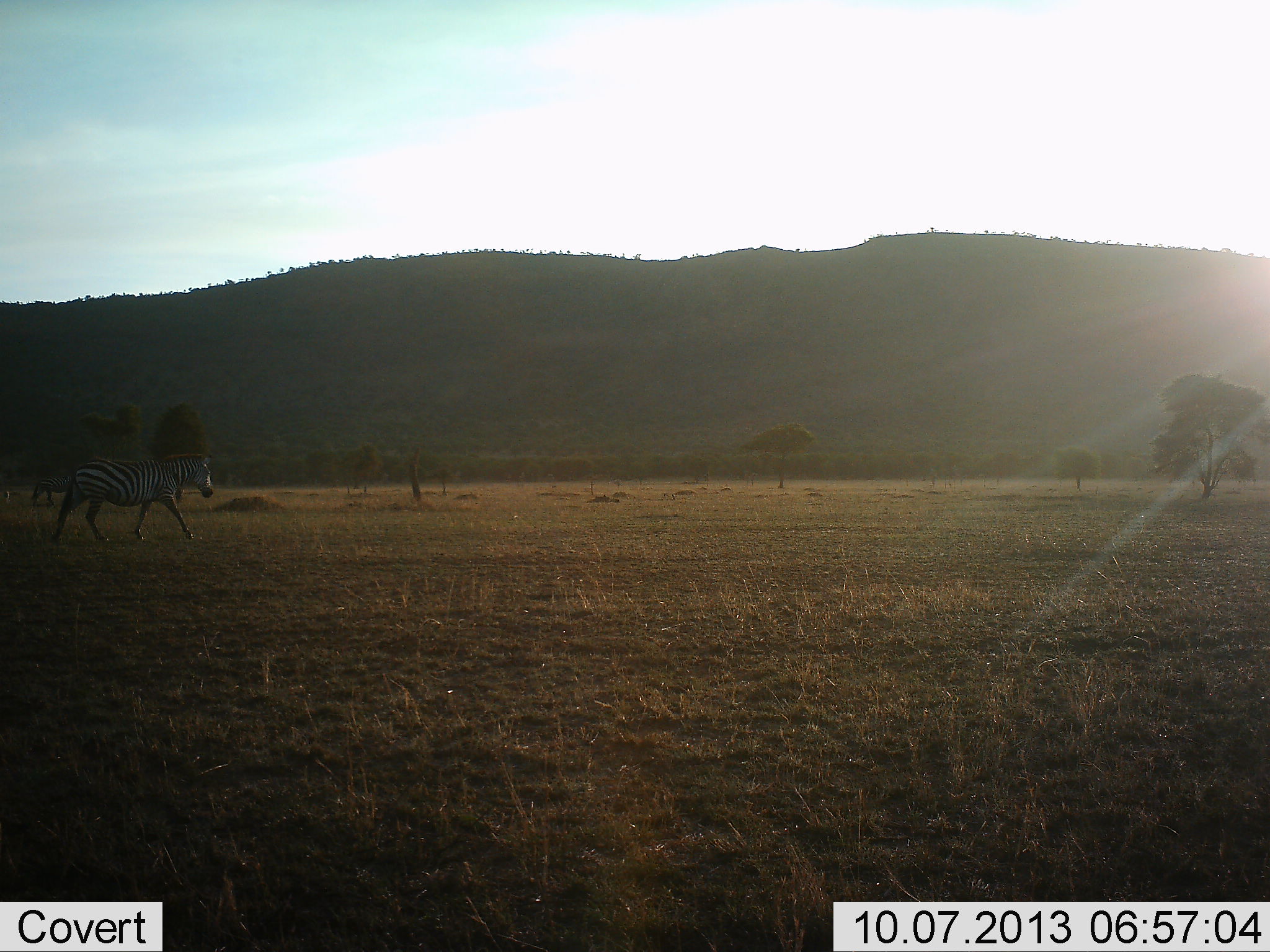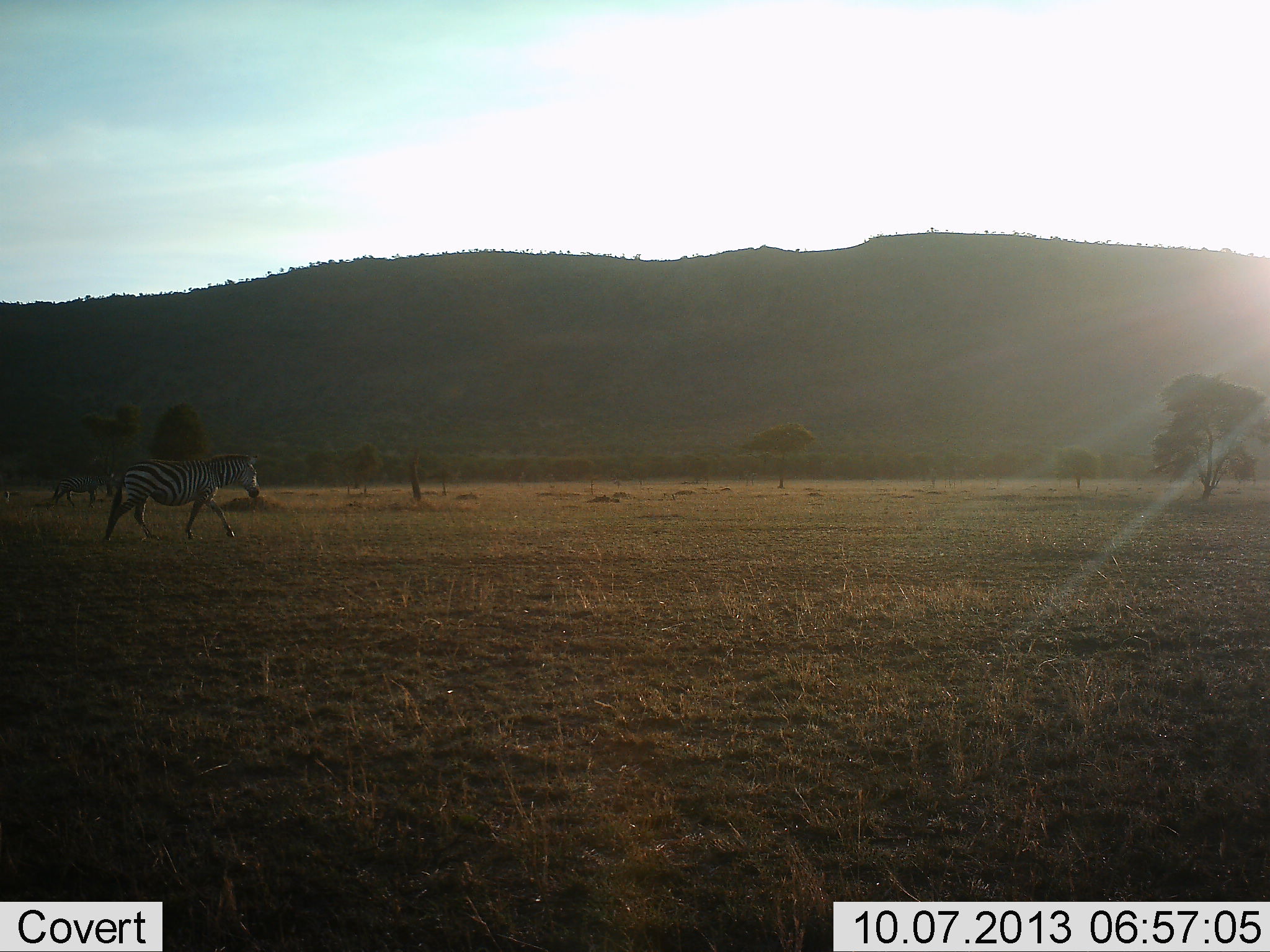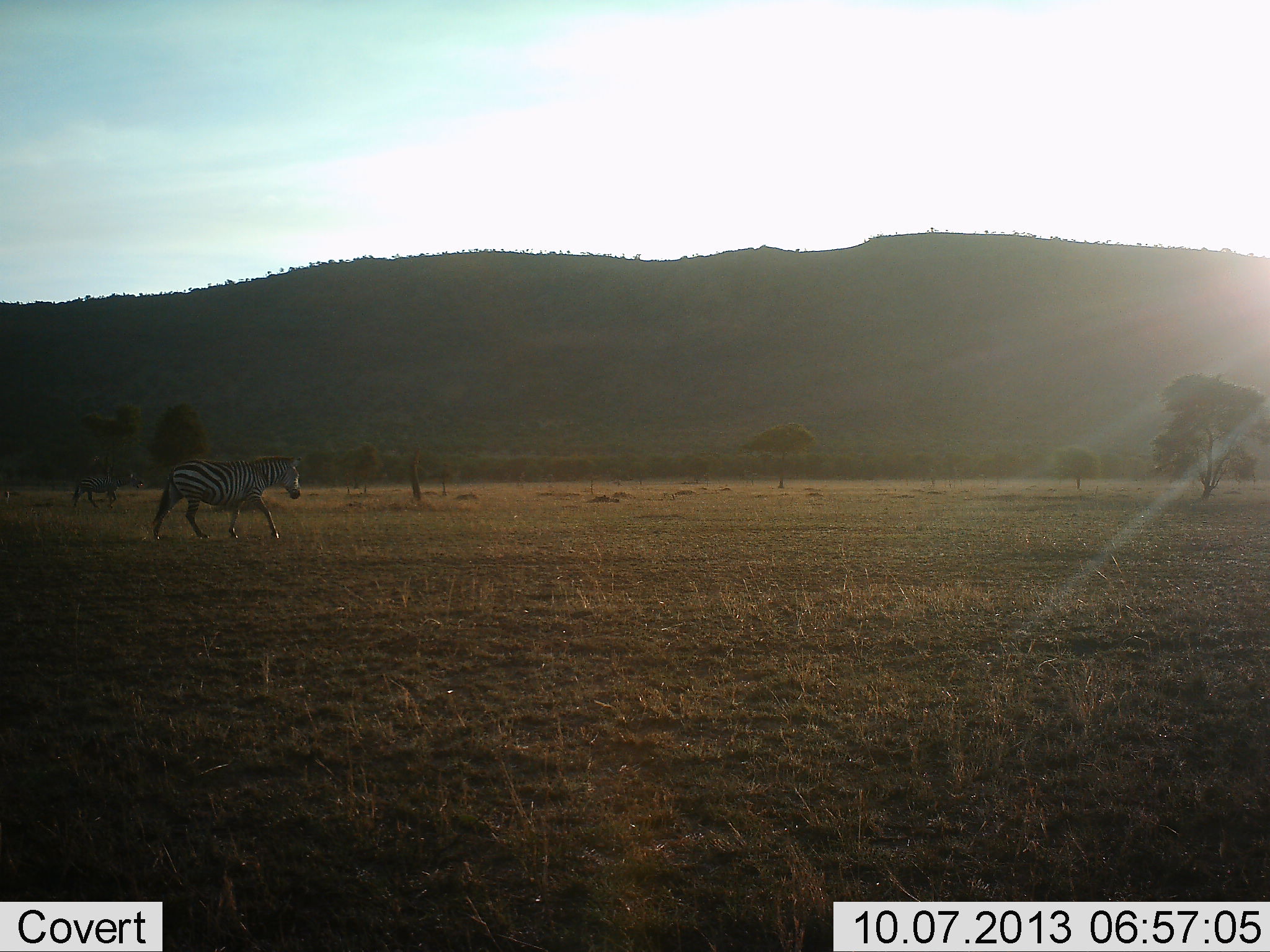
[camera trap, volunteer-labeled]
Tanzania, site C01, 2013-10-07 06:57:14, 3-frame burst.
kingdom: Animalia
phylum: Chordata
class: Mammalia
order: Perissodactyla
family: Equidae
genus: Equus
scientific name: Equus quagga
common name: plains zebra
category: zebra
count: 2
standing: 0%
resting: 0%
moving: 100%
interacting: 0%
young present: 0%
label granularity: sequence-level